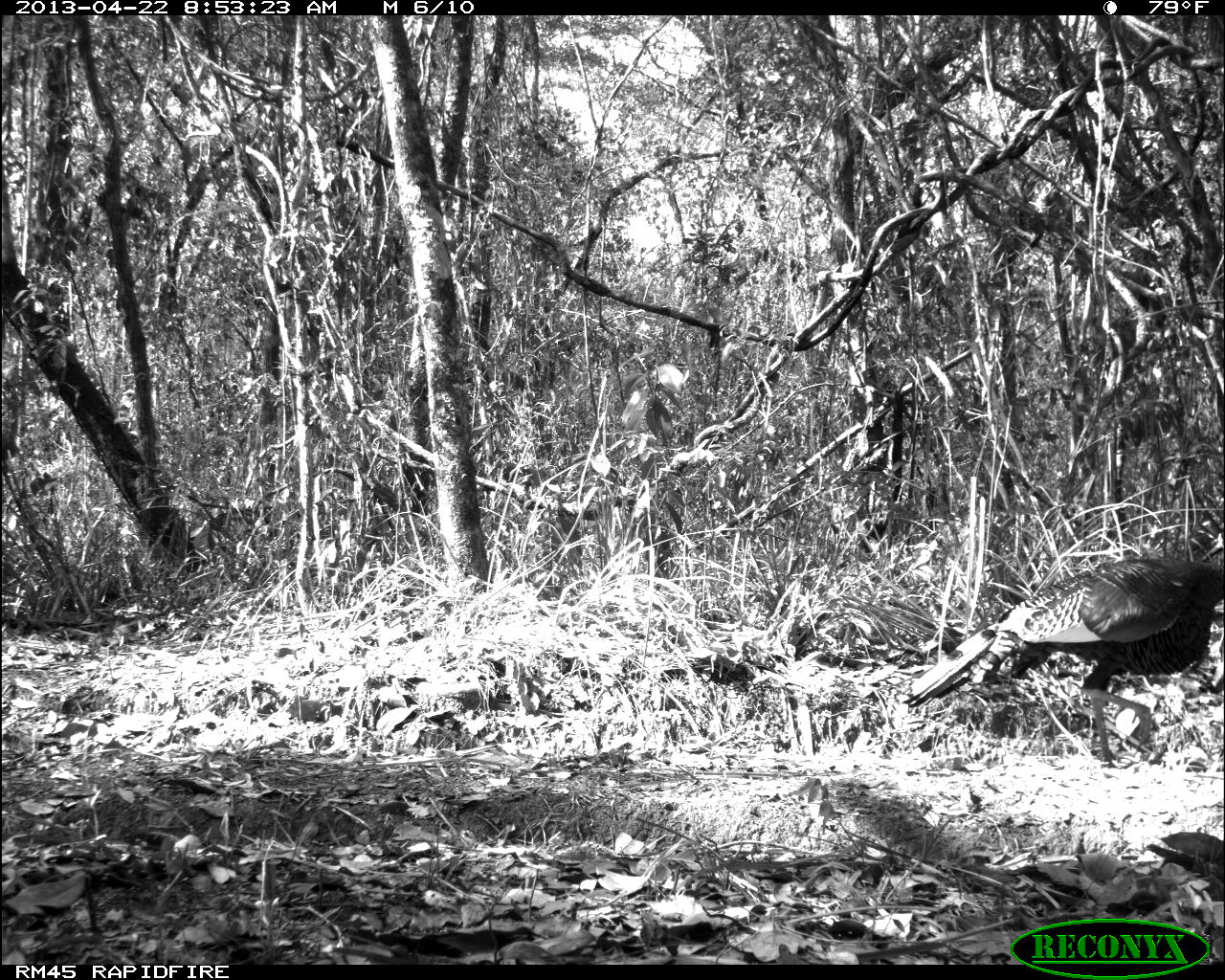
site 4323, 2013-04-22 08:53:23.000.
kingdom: Animalia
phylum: Chordata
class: Aves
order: Galliformes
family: Phasianidae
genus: Meleagris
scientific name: Meleagris ocellata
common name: ocellated turkey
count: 1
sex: male